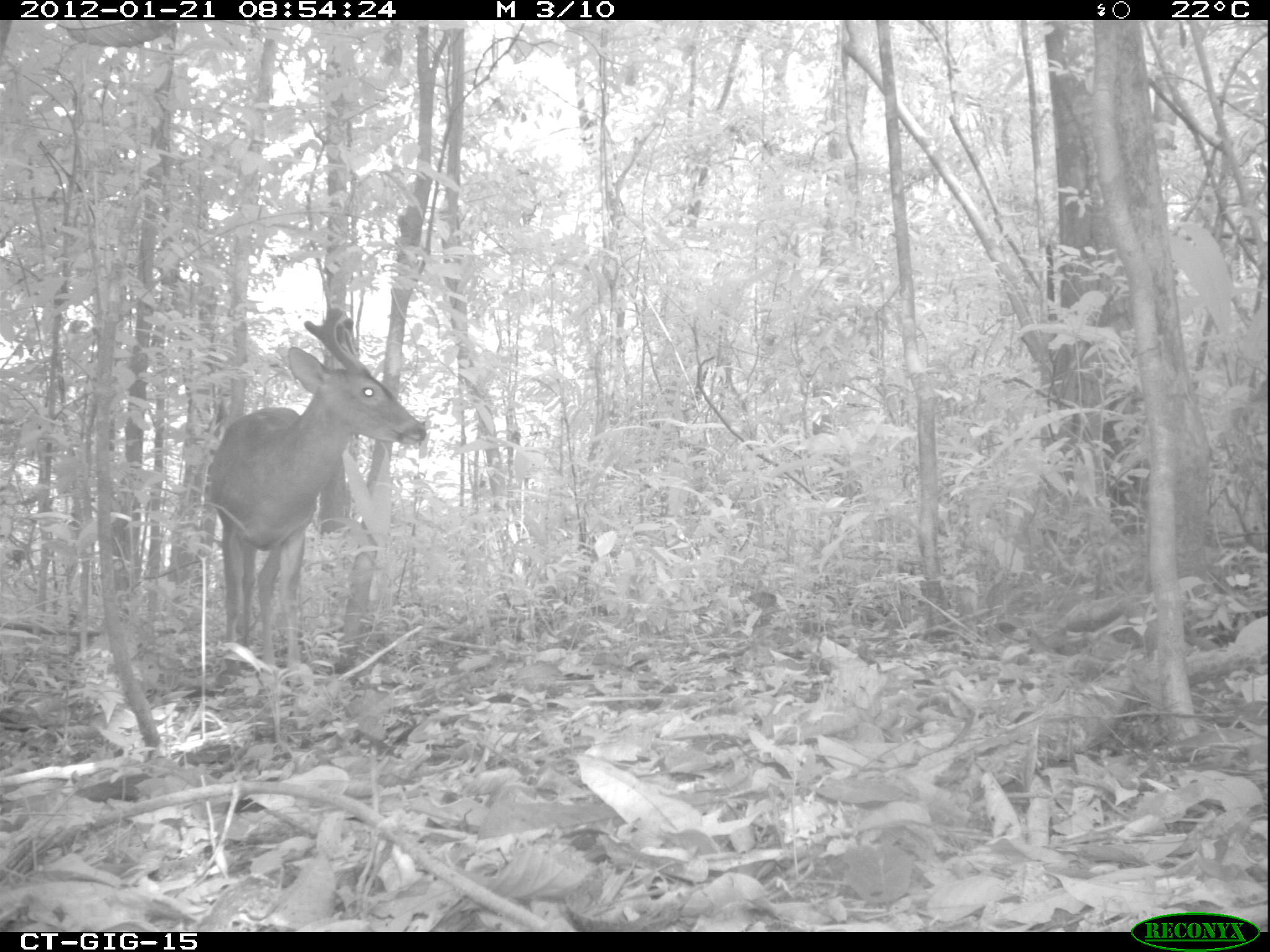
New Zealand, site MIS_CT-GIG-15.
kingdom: Animalia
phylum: Chordata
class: Mammalia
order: Artiodactyla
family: Cervidae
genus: Odocoileus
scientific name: Odocoileus virginianus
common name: white-tailed deer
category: white tailed deer